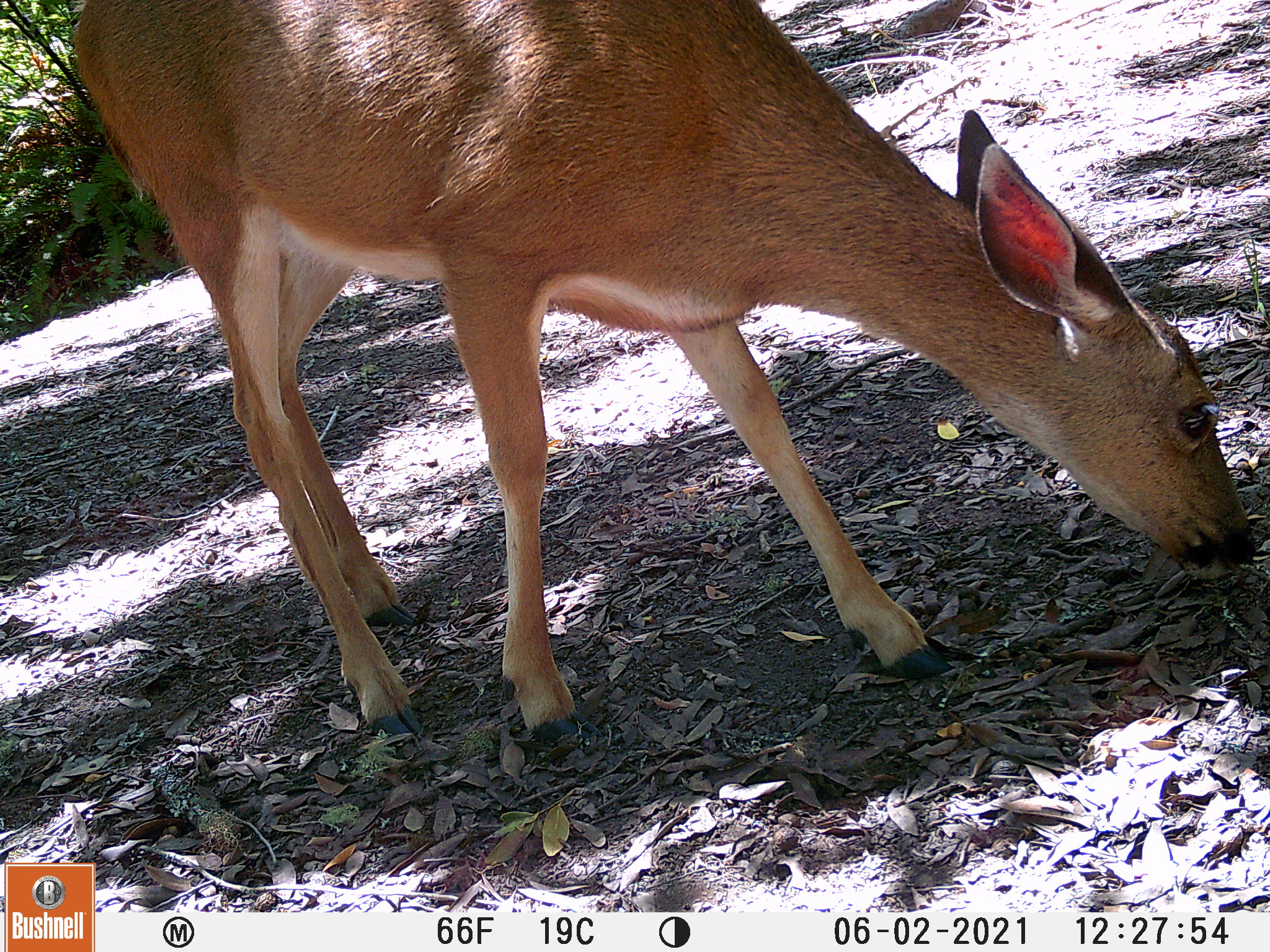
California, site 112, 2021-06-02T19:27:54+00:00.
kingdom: Animalia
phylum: Chordata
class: Mammalia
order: Artiodactyla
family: Cervidae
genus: Odocoileus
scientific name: Odocoileus hemionus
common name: mule deer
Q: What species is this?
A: Mule deer (Odocoileus hemionus).